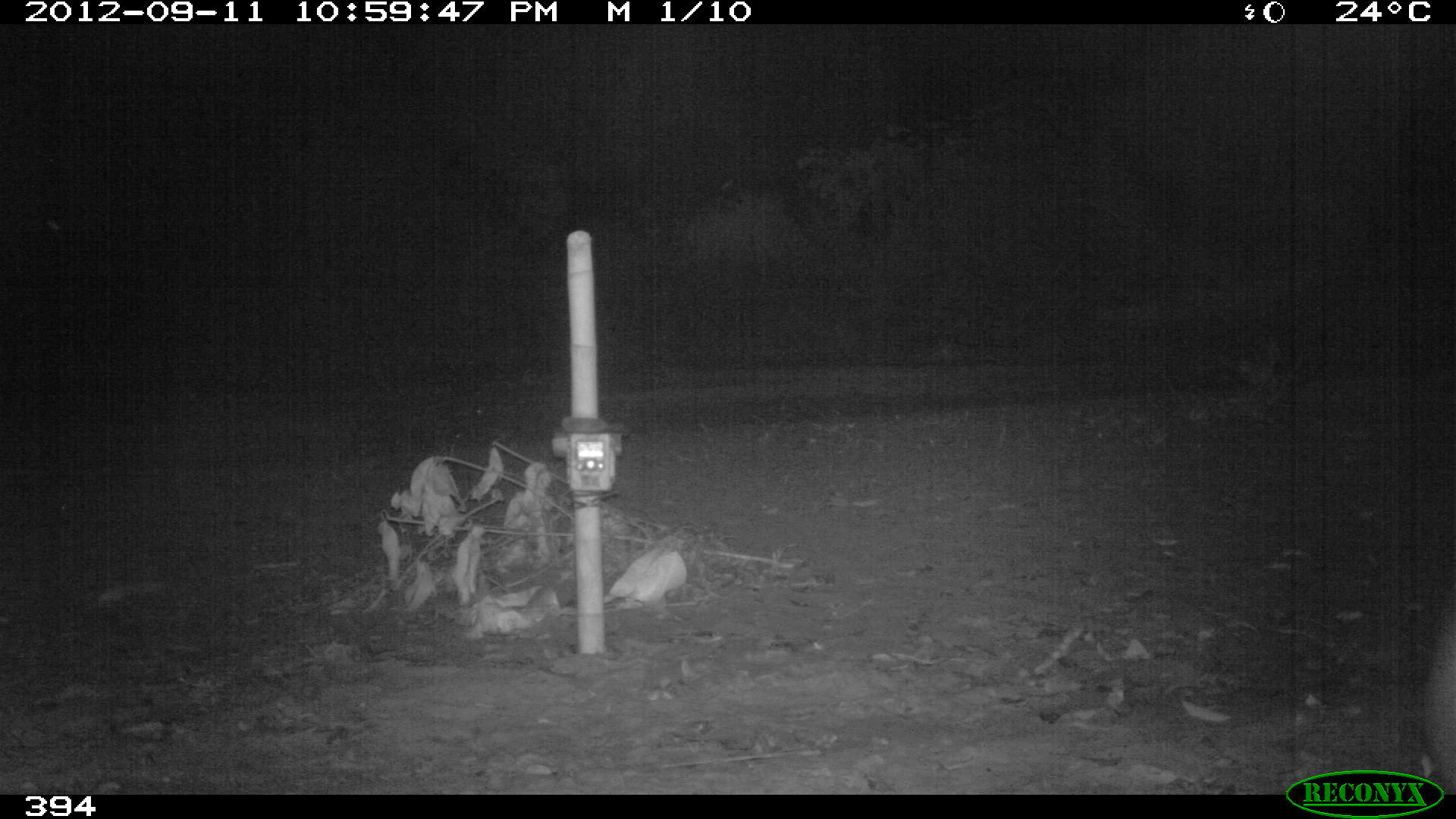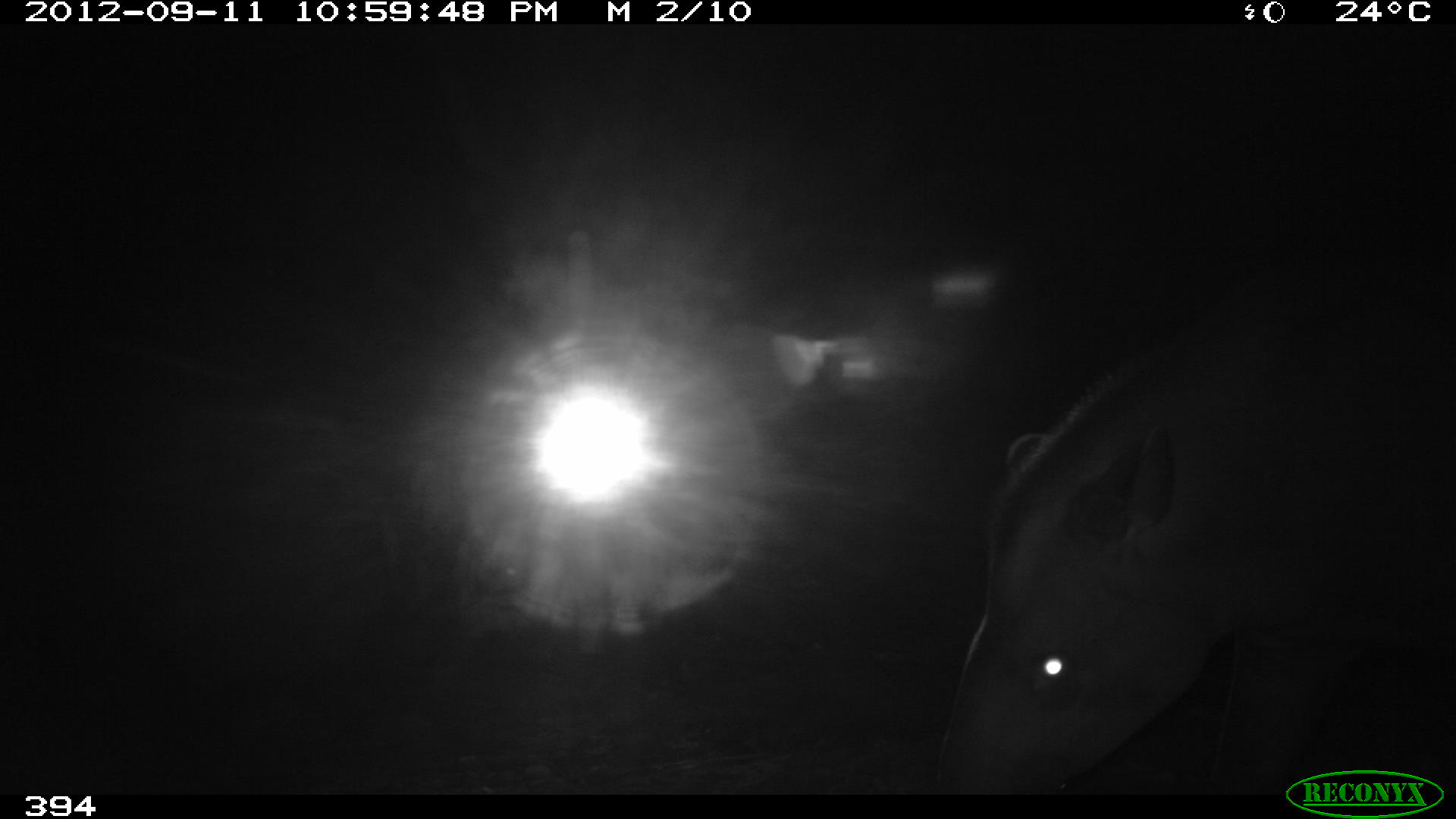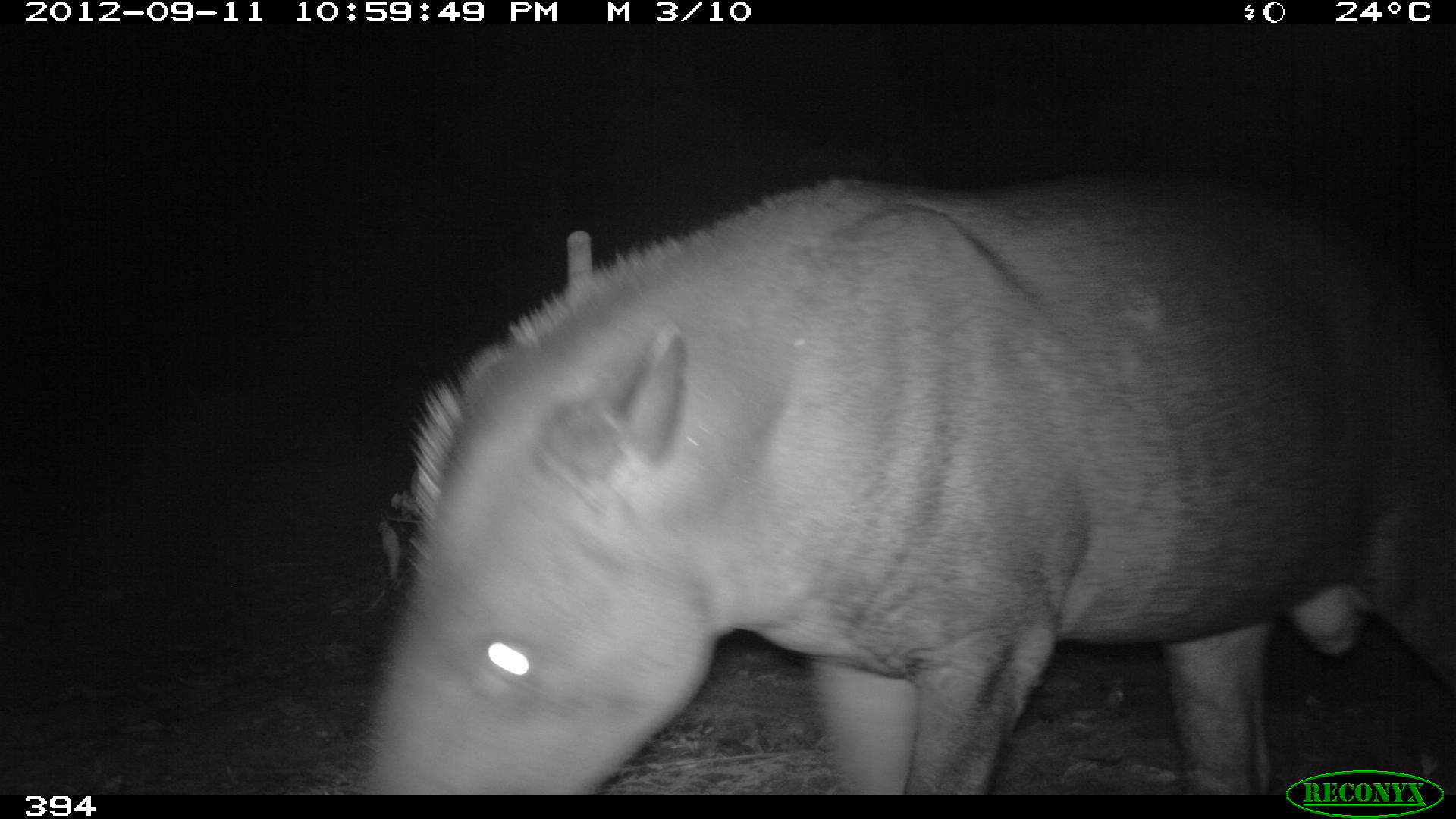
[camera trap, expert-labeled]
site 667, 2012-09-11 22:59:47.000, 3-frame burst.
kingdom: Animalia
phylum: Chordata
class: Mammalia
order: Perissodactyla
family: Tapiridae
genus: Tapirus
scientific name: Tapirus terrestris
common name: south american tapir